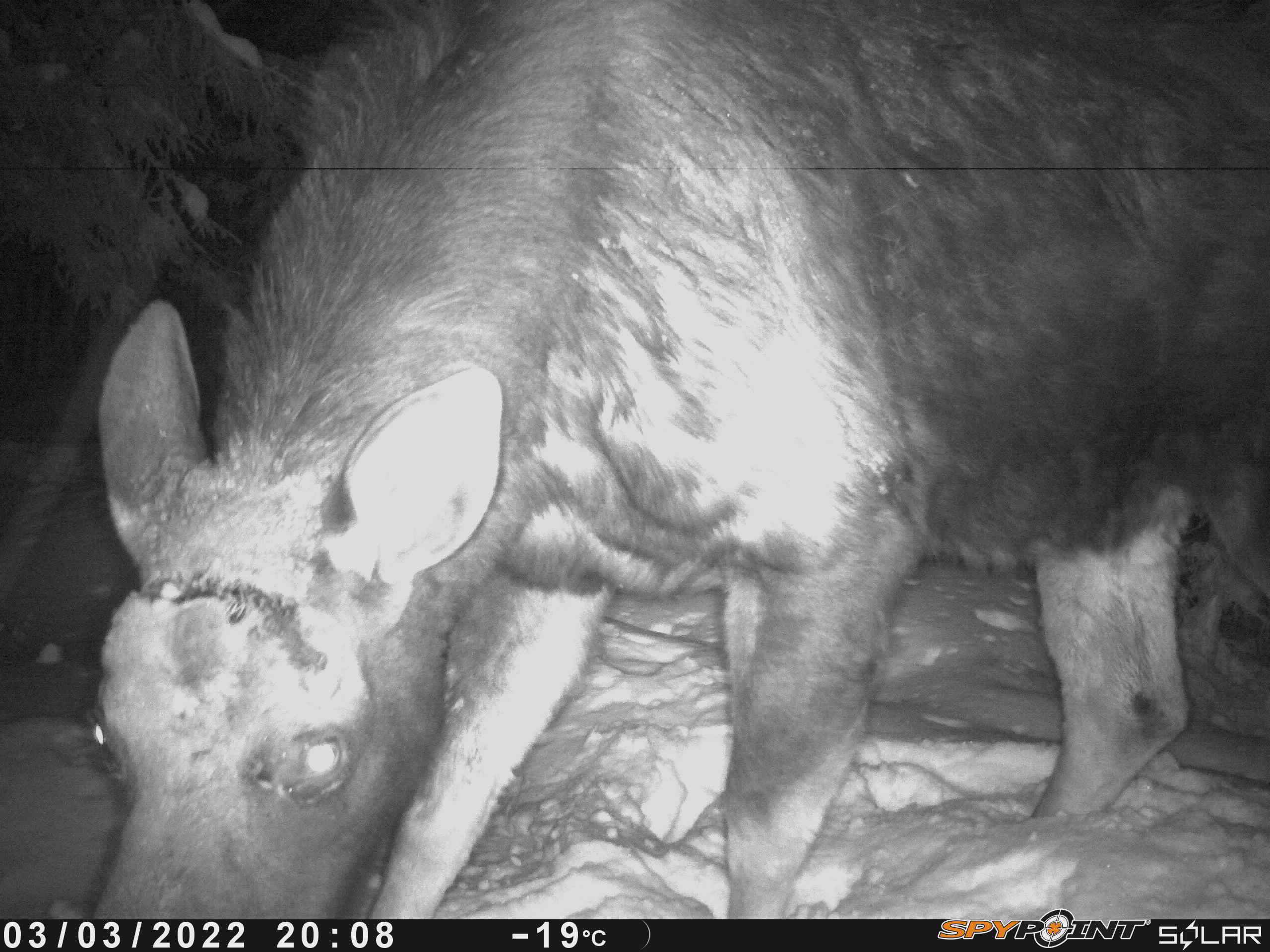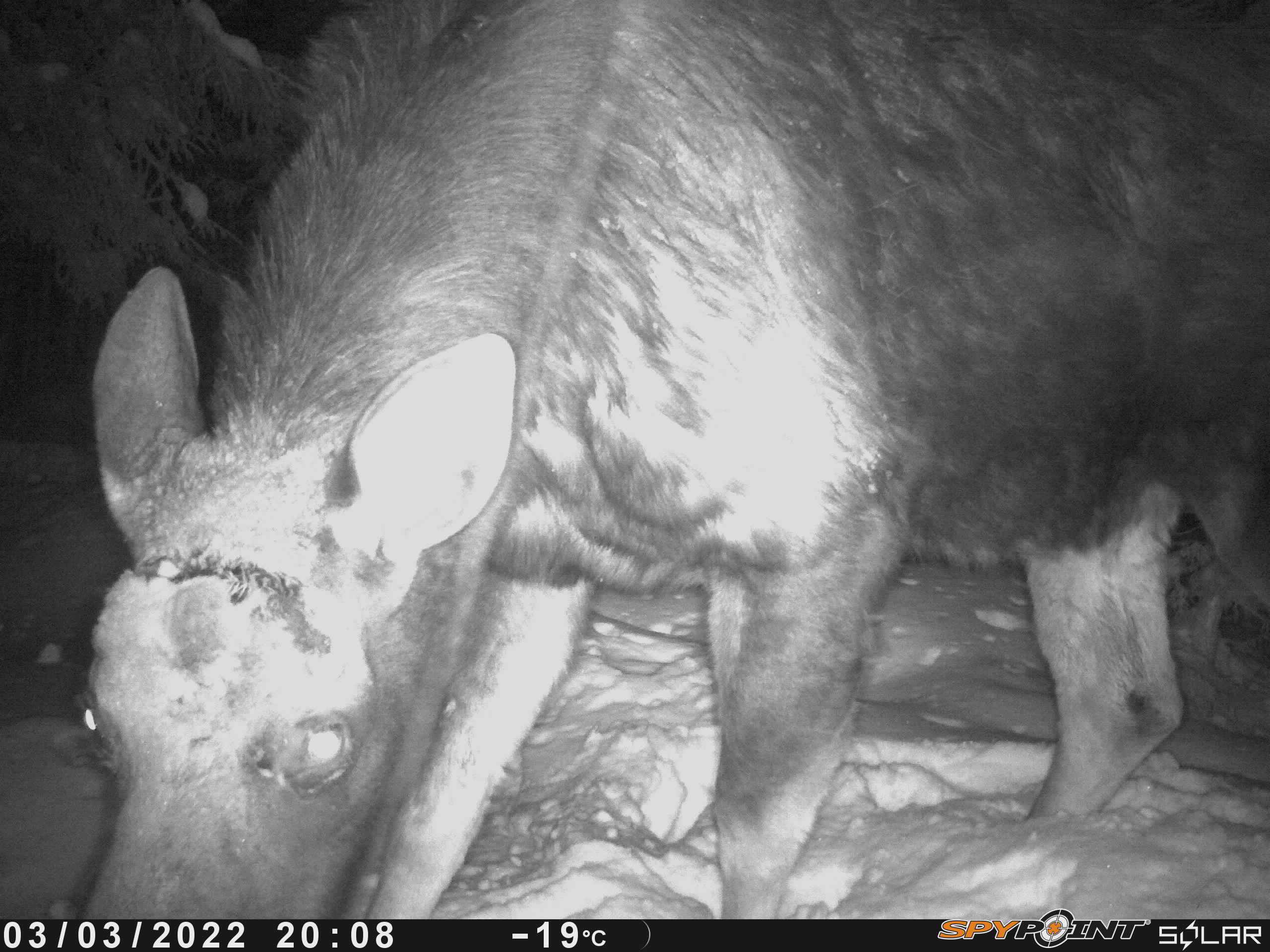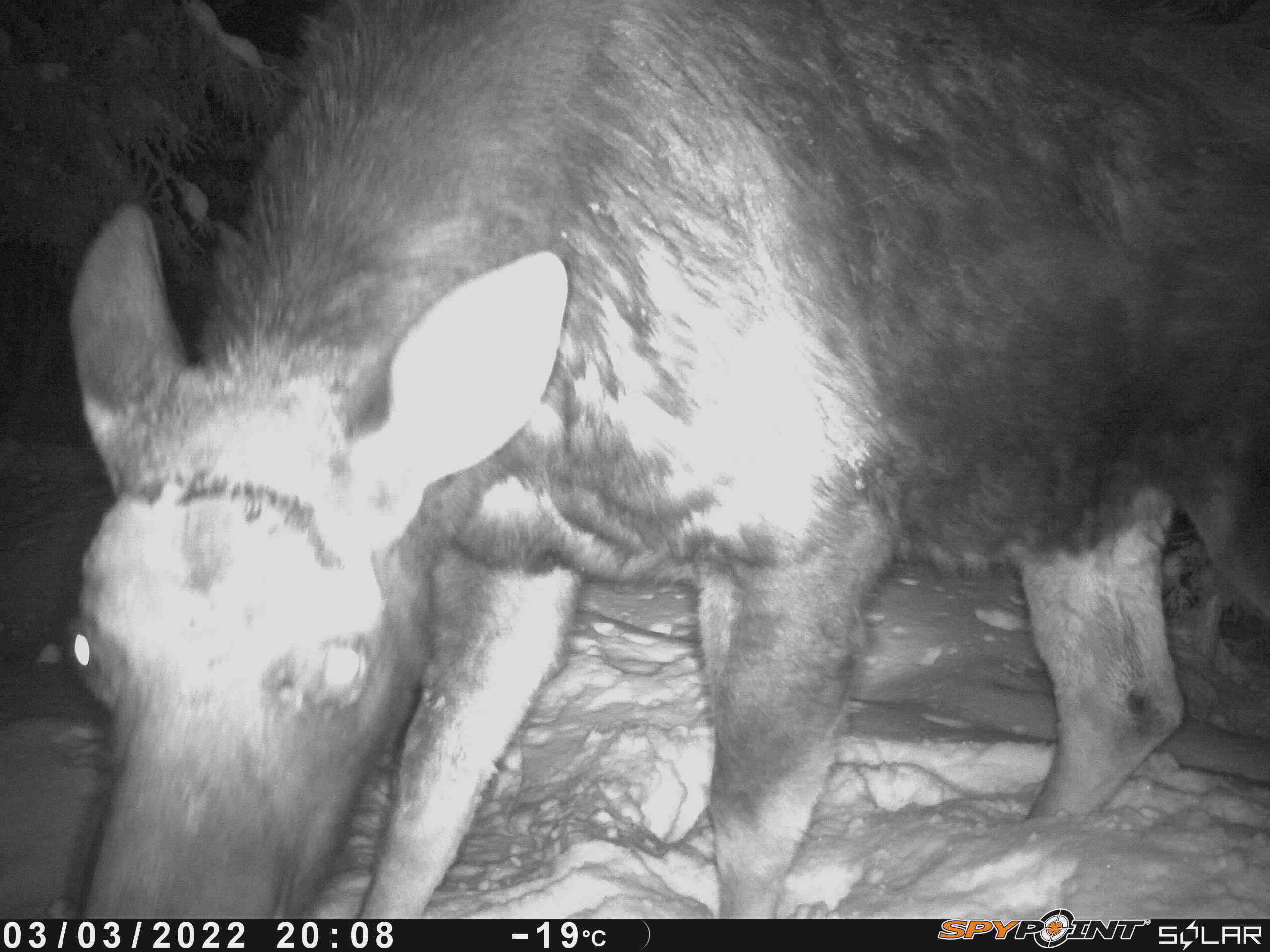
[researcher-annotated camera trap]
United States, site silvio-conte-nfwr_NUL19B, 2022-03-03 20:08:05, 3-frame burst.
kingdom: Animalia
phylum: Chordata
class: Mammalia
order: Artiodactyla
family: Cervidae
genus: Alces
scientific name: Alces alces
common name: moose